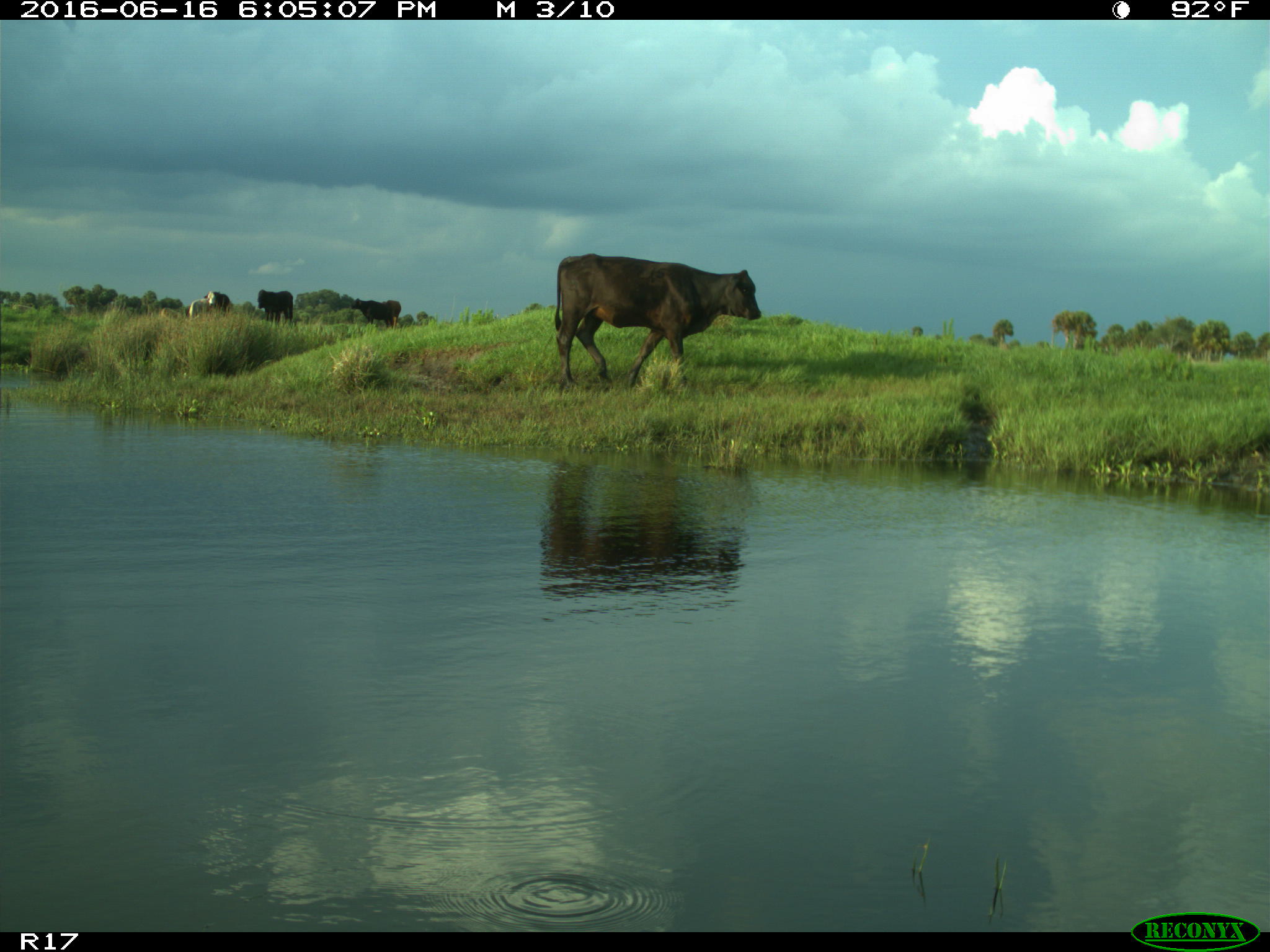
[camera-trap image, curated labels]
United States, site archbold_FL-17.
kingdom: Animalia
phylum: Chordata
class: Mammalia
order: Artiodactyla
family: Bovidae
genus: Bos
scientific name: Bos taurus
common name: domestic cow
Bos taurus (domestic cow).